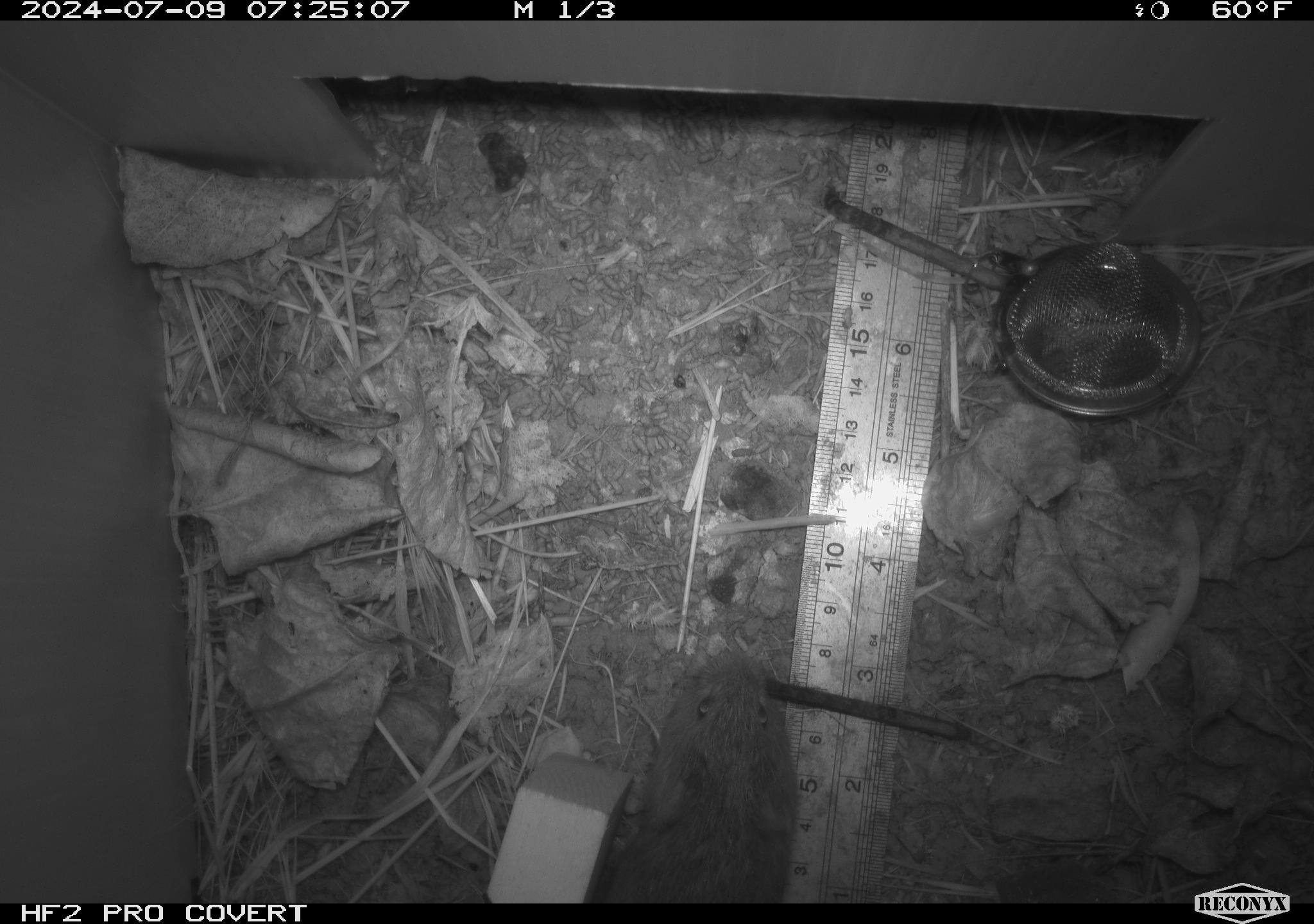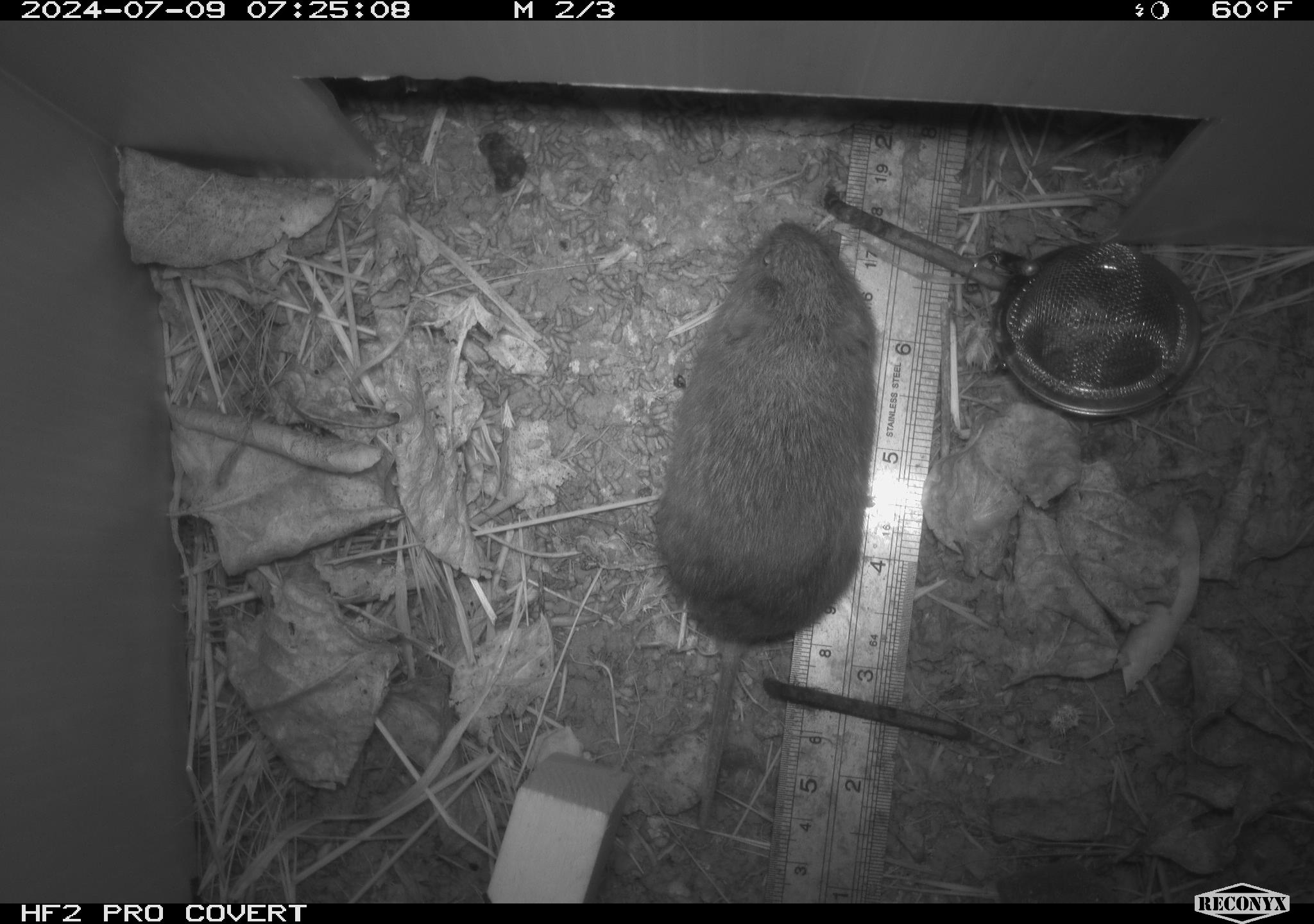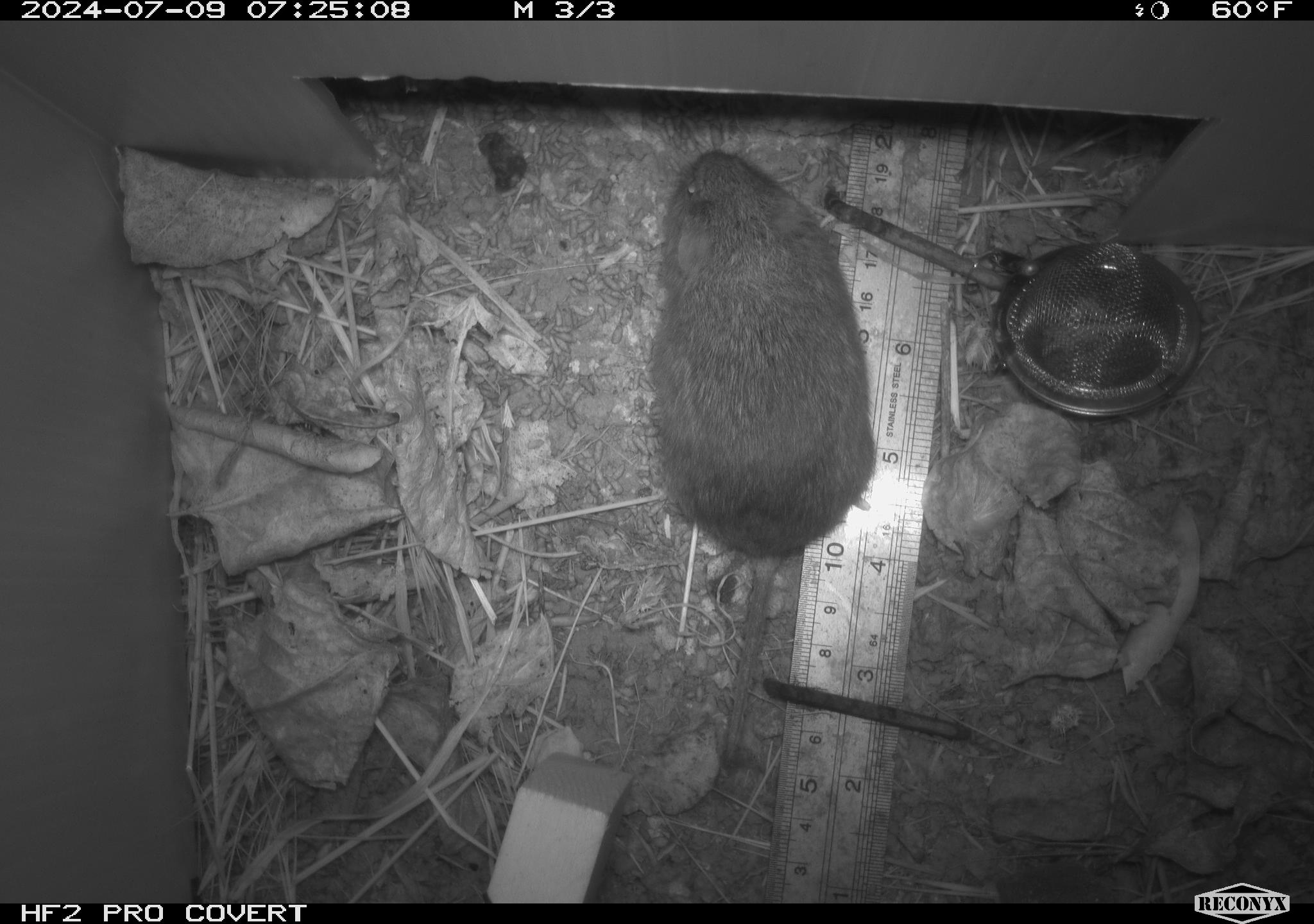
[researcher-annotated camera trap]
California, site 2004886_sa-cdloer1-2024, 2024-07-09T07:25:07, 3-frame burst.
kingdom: Animalia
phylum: Chordata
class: Mammalia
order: Rodentia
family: Cricetidae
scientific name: Arvicolinae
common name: voles, lemmings, and muskrats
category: arvicolinae subfamily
Arvicolinae subfamily (voles, lemmings, and muskrats) (Arvicolinae).